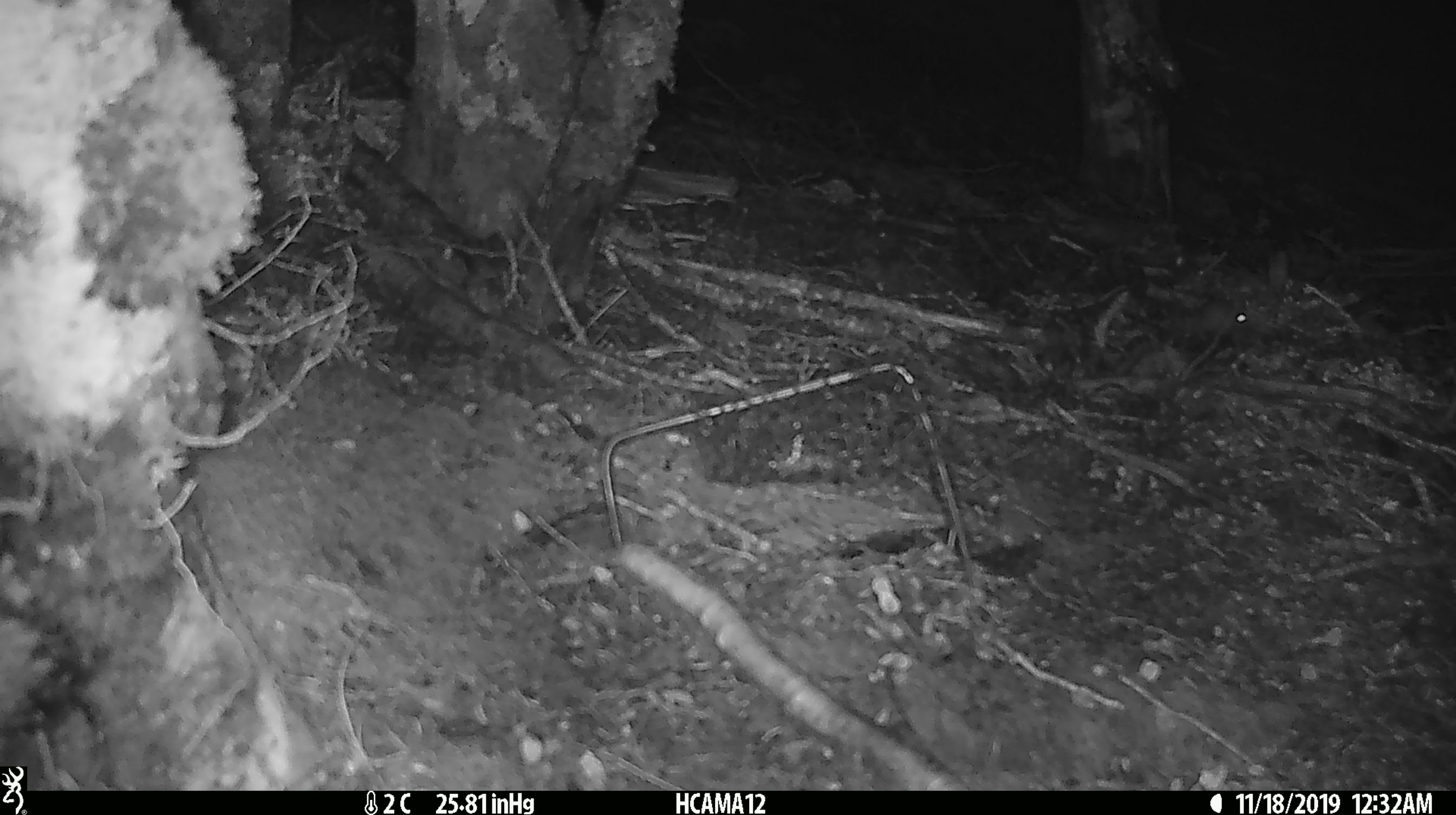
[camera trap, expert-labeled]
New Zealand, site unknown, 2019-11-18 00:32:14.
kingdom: Animalia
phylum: Chordata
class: Mammalia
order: Rodentia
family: Muridae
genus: Mus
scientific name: Mus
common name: mouse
Mouse (Mus).